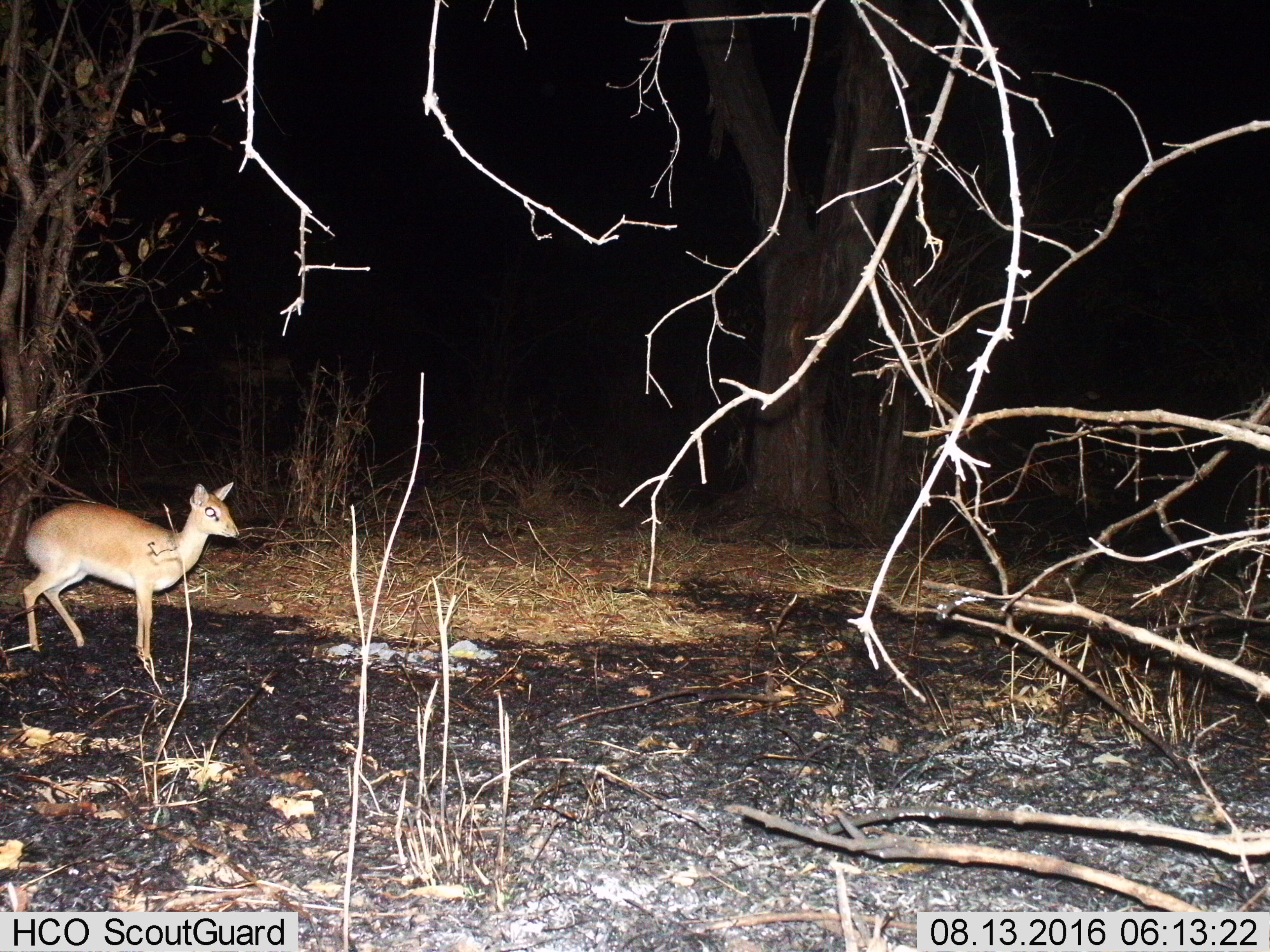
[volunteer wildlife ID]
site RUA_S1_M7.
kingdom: Animalia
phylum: Chordata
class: Mammalia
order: Artiodactyla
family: Bovidae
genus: Madoqua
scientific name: Madoqua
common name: dik-dik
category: dikdik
Dikdik (dik-dik) (Madoqua), count 1. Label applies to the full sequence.